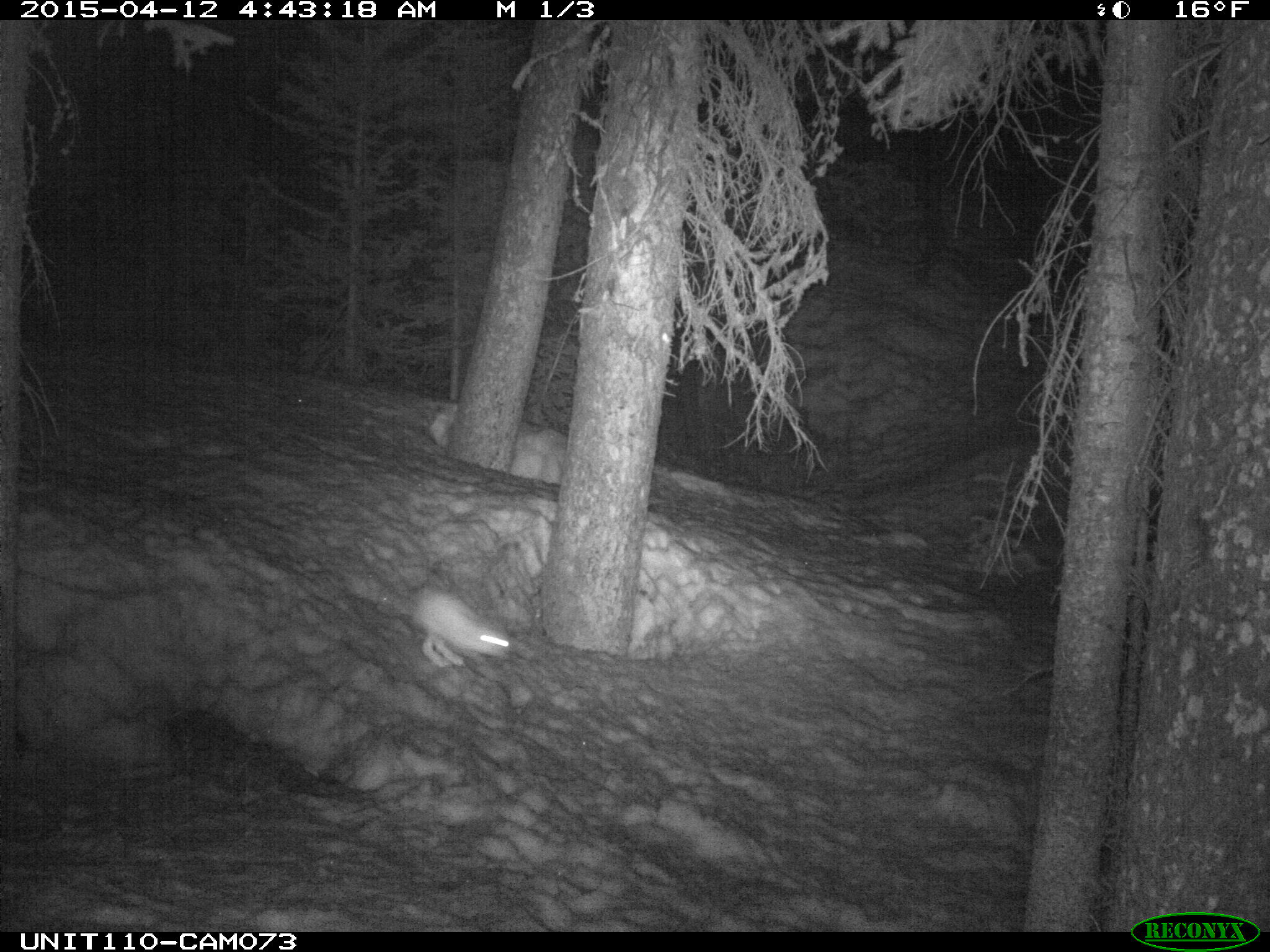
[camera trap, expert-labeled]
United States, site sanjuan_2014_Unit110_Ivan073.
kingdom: Animalia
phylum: Chordata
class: Mammalia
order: Lagomorpha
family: Leporidae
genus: Lepus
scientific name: Lepus americanus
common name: snowshoe hare